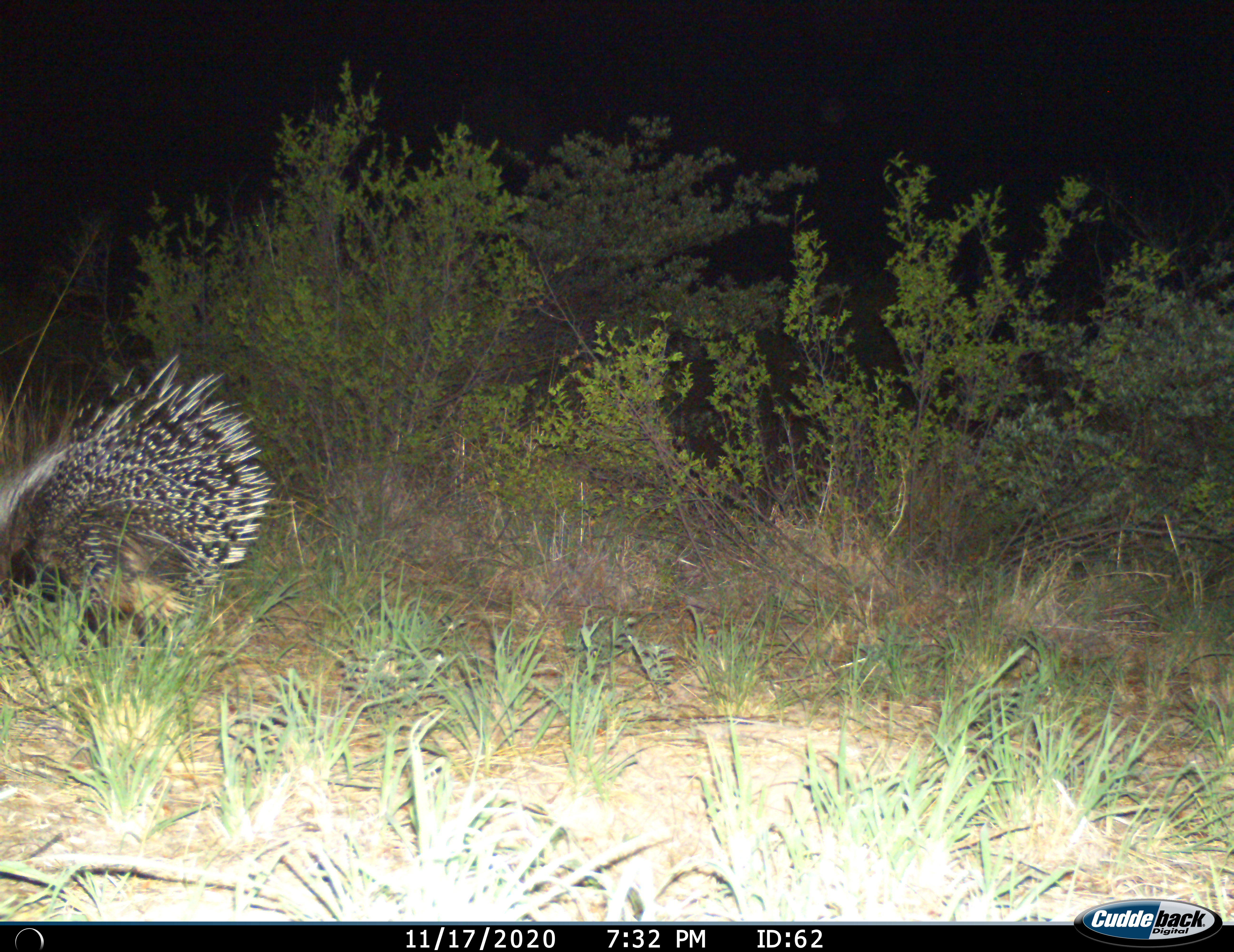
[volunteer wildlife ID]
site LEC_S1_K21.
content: unidentified animal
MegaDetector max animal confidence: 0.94